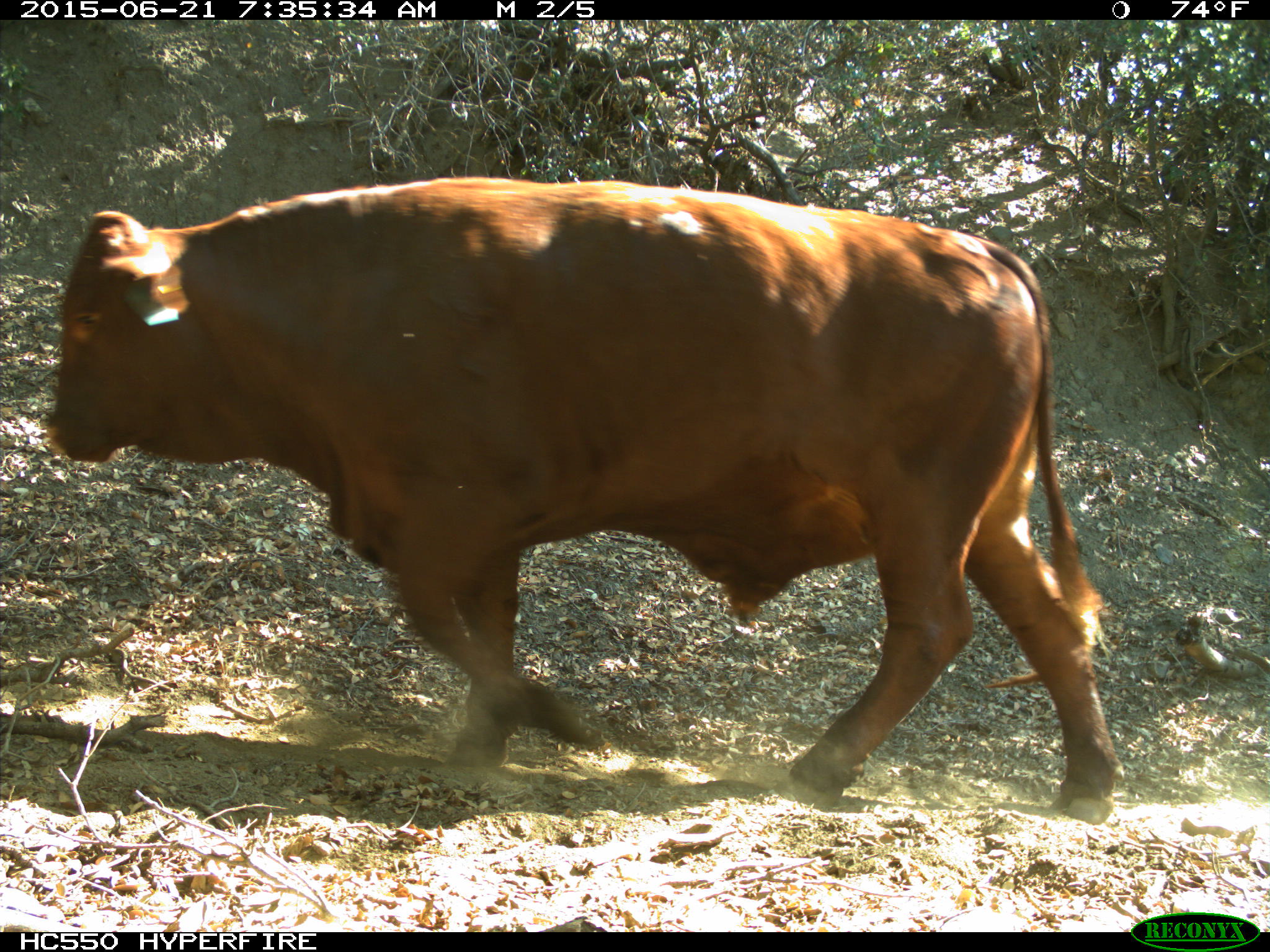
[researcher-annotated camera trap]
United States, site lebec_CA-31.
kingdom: Animalia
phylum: Chordata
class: Mammalia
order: Artiodactyla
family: Bovidae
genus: Bos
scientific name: Bos taurus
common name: domestic cow